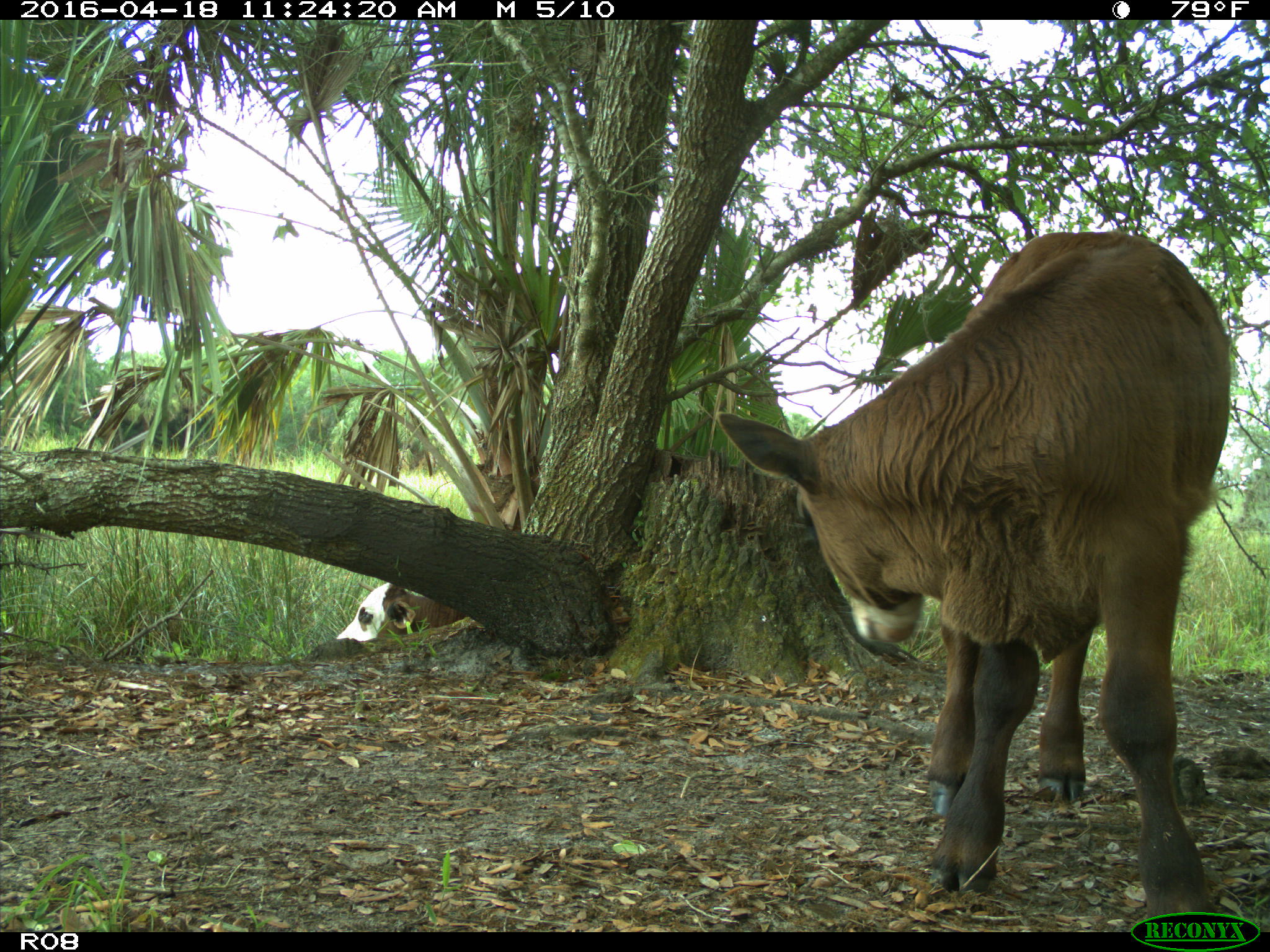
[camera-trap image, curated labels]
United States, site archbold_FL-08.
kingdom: Animalia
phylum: Chordata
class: Mammalia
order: Artiodactyla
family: Bovidae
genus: Bos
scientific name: Bos taurus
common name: domestic cow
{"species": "Bos taurus (domestic cow)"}